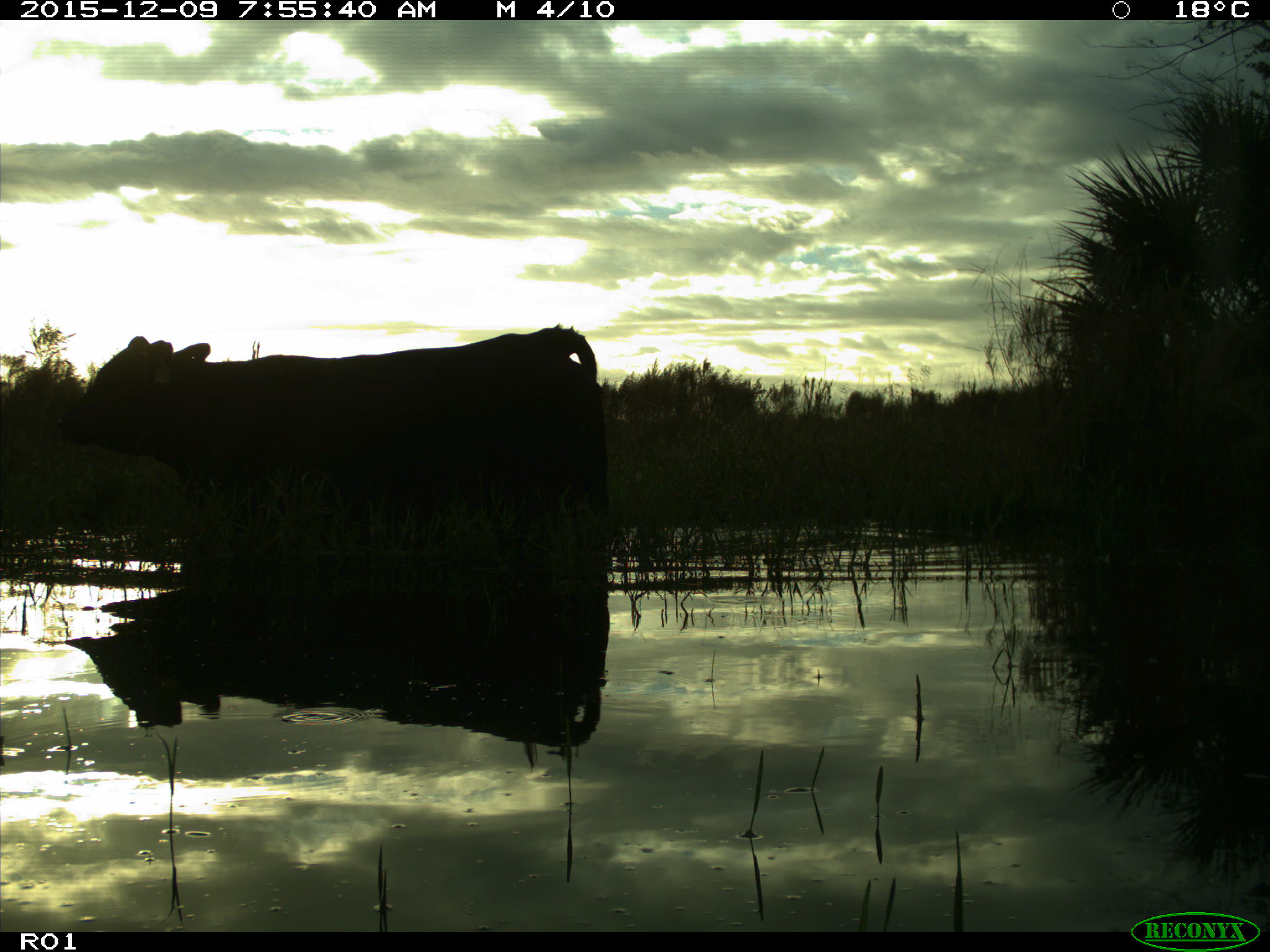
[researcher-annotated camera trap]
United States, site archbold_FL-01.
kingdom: Animalia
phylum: Chordata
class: Mammalia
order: Artiodactyla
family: Bovidae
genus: Bos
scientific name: Bos taurus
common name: domestic cow